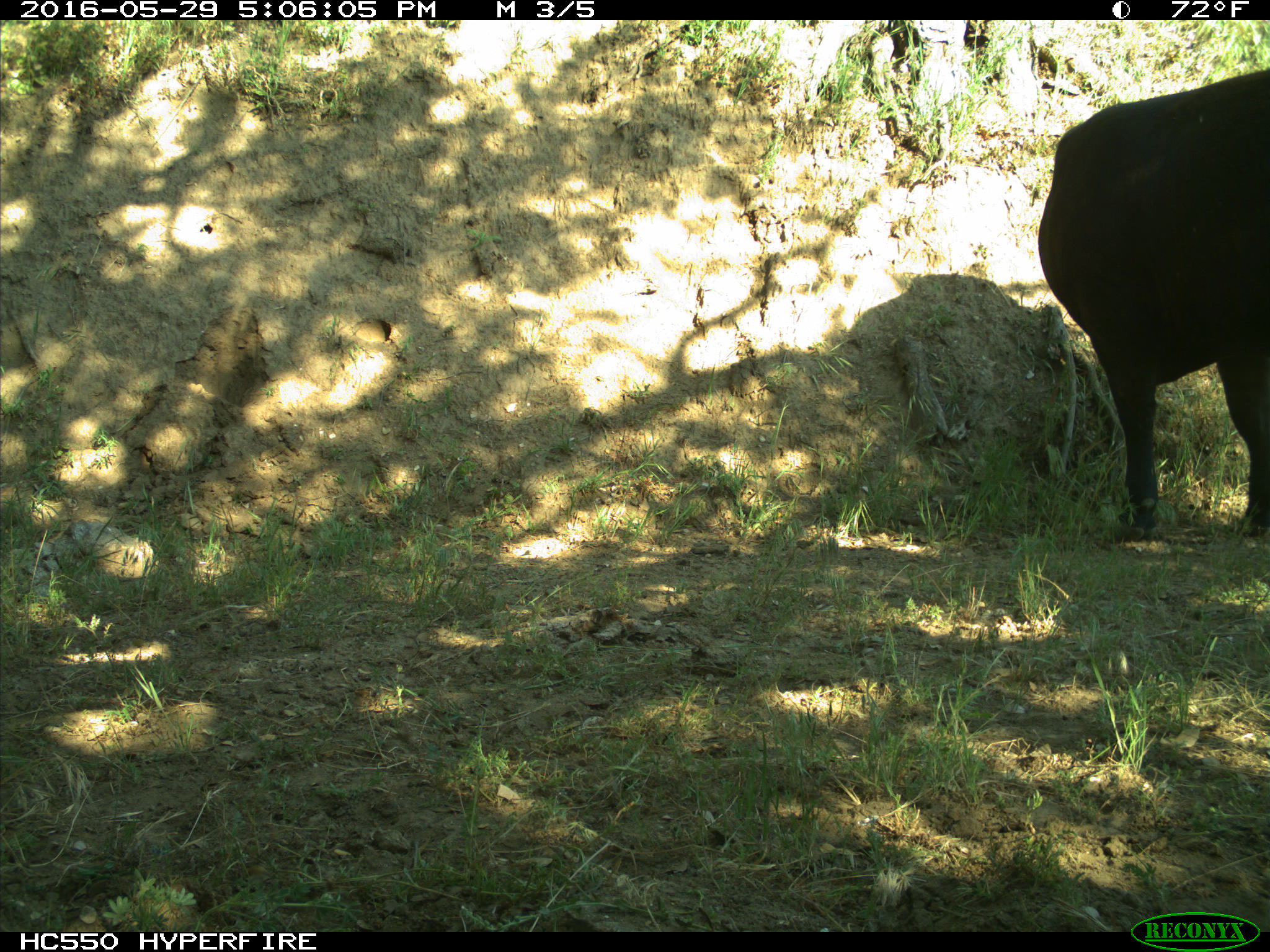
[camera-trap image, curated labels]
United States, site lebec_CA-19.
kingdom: Animalia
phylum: Chordata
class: Mammalia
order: Artiodactyla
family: Bovidae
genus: Bos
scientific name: Bos taurus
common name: domestic cow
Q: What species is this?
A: Bos taurus (domestic cow).